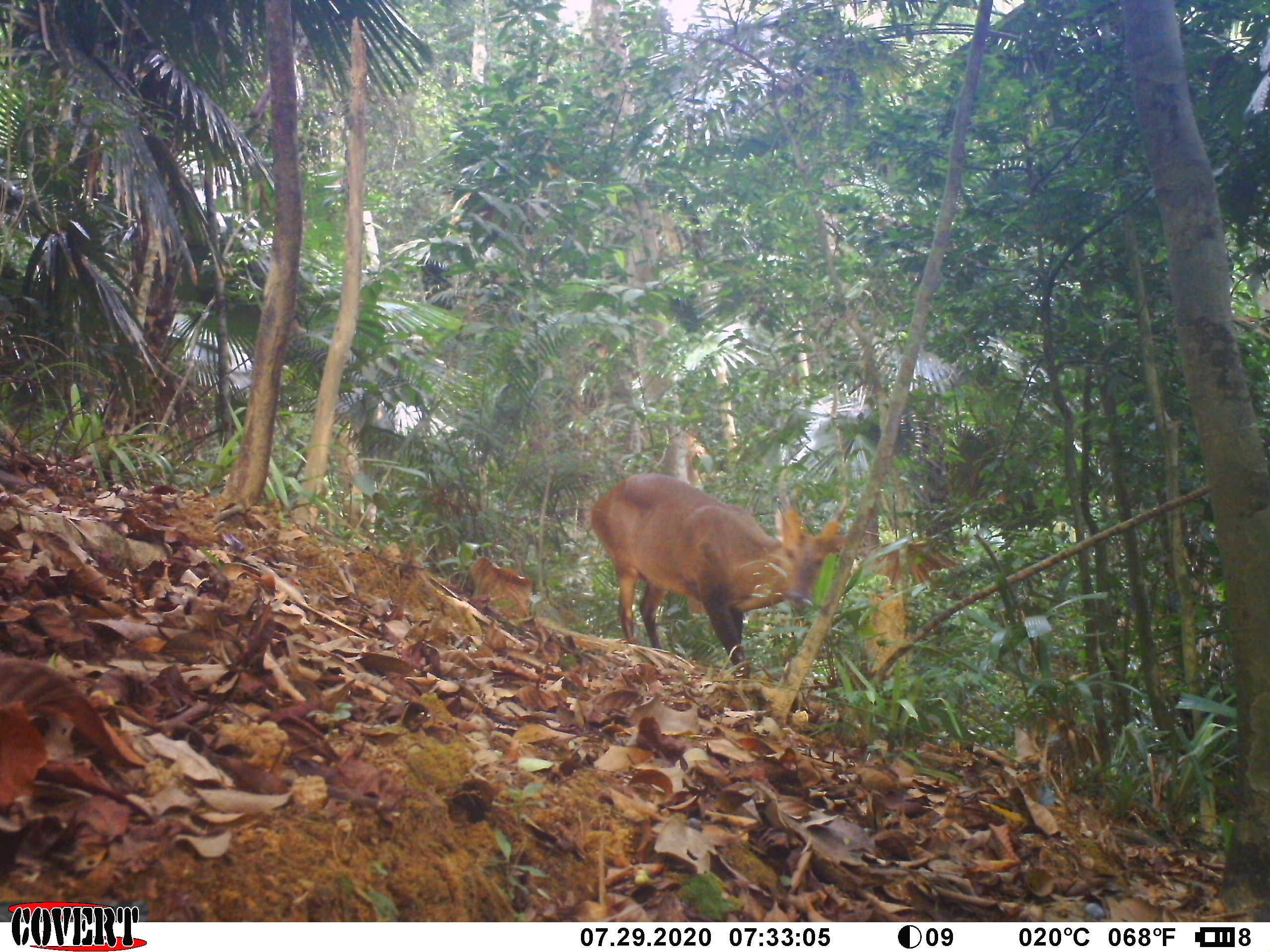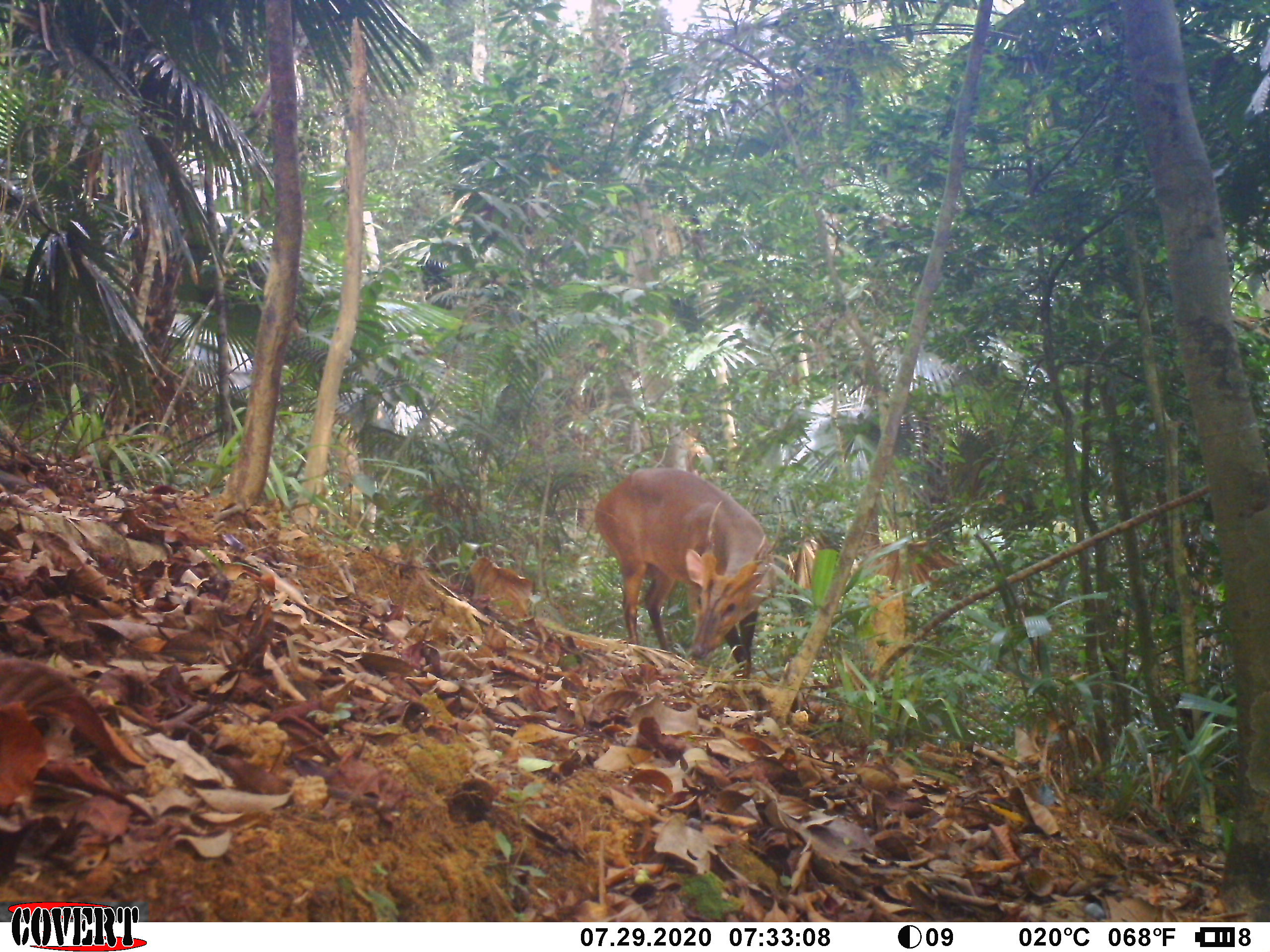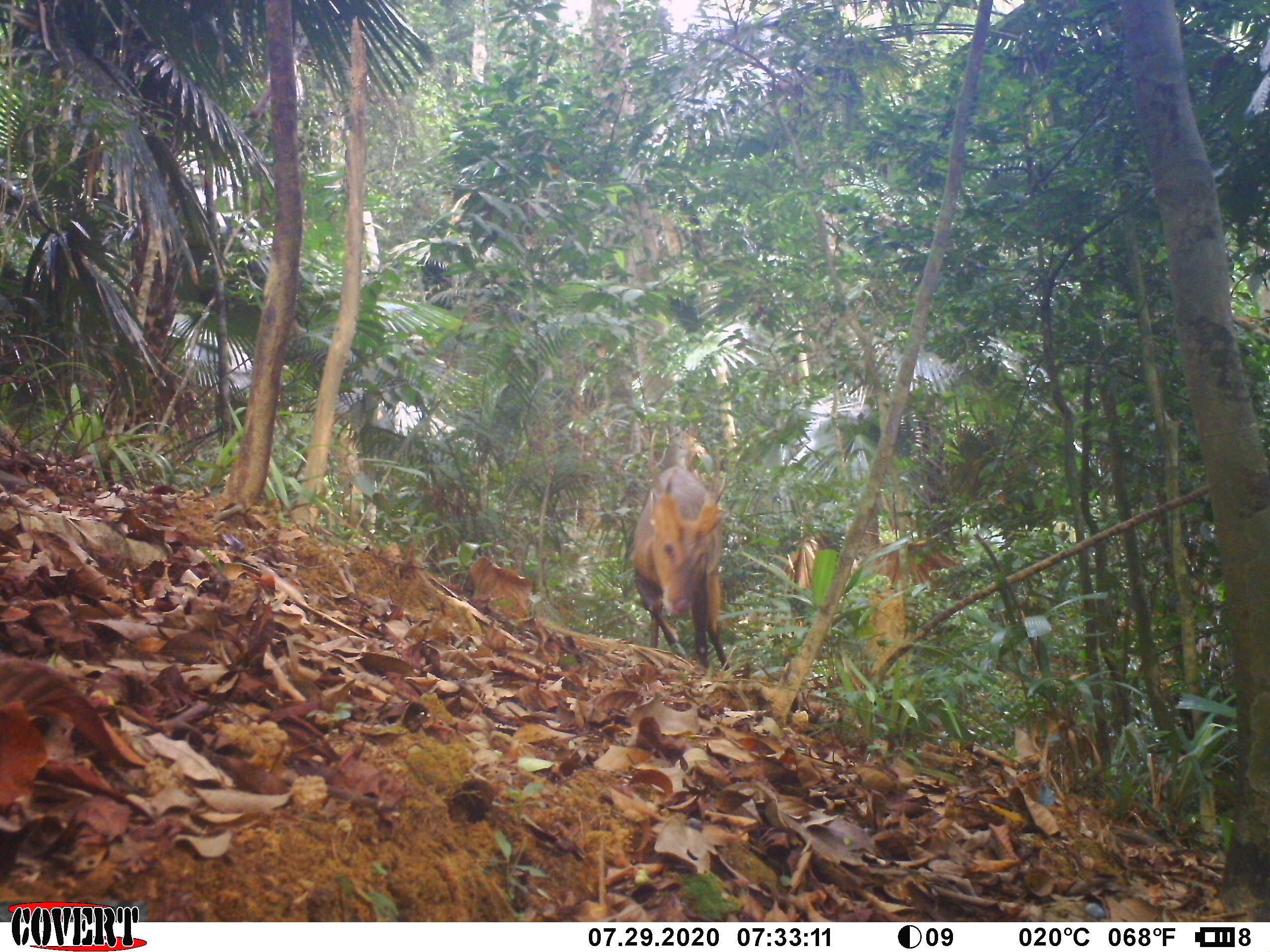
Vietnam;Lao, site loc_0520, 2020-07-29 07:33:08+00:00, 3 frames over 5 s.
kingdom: Animalia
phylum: Chordata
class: Mammalia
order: Artiodactyla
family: Cervidae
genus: Muntiacus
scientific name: Muntiacus vuquangensis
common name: large-antlered muntjac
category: large antlered muntjac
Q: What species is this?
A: Large antlered muntjac (large-antlered muntjac) (Muntiacus vuquangensis).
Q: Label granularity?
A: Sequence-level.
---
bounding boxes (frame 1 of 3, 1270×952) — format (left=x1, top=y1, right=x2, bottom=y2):
large antlered muntjac: (left=589, top=470, right=850, bottom=680)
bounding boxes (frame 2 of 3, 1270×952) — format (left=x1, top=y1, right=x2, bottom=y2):
large antlered muntjac: (left=594, top=468, right=782, bottom=676)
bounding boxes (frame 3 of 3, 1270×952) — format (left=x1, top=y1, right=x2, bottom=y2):
large antlered muntjac: (left=631, top=427, right=739, bottom=670)